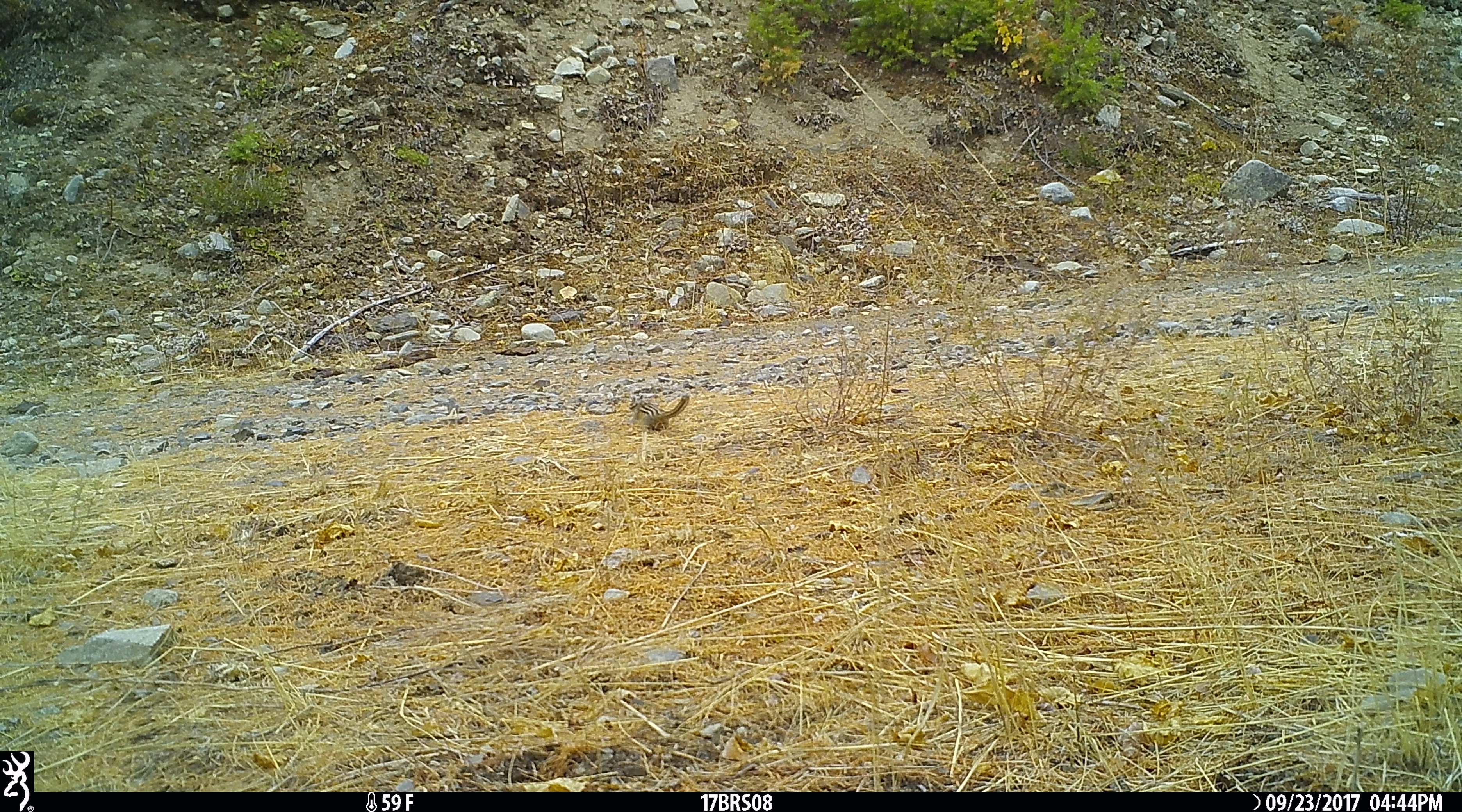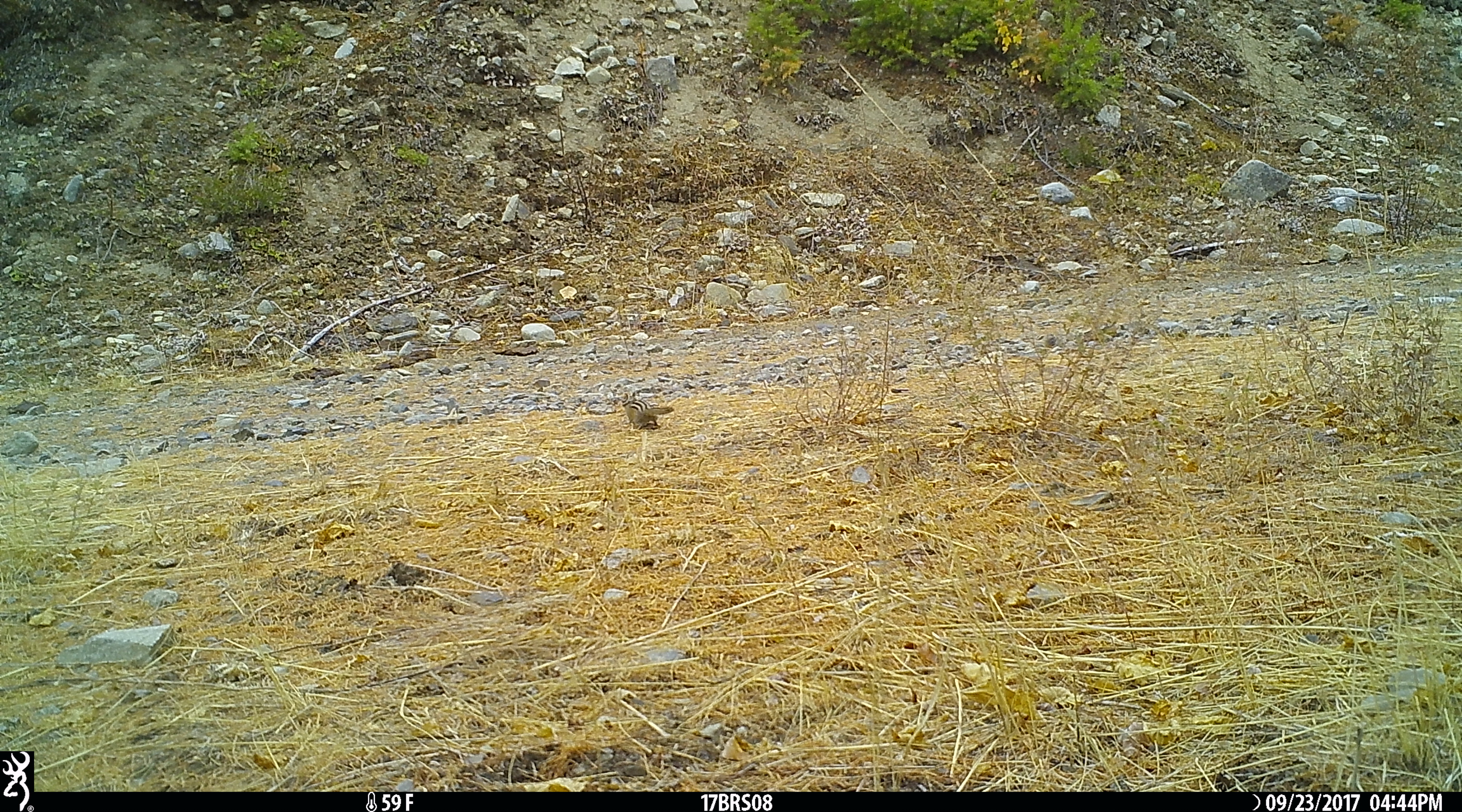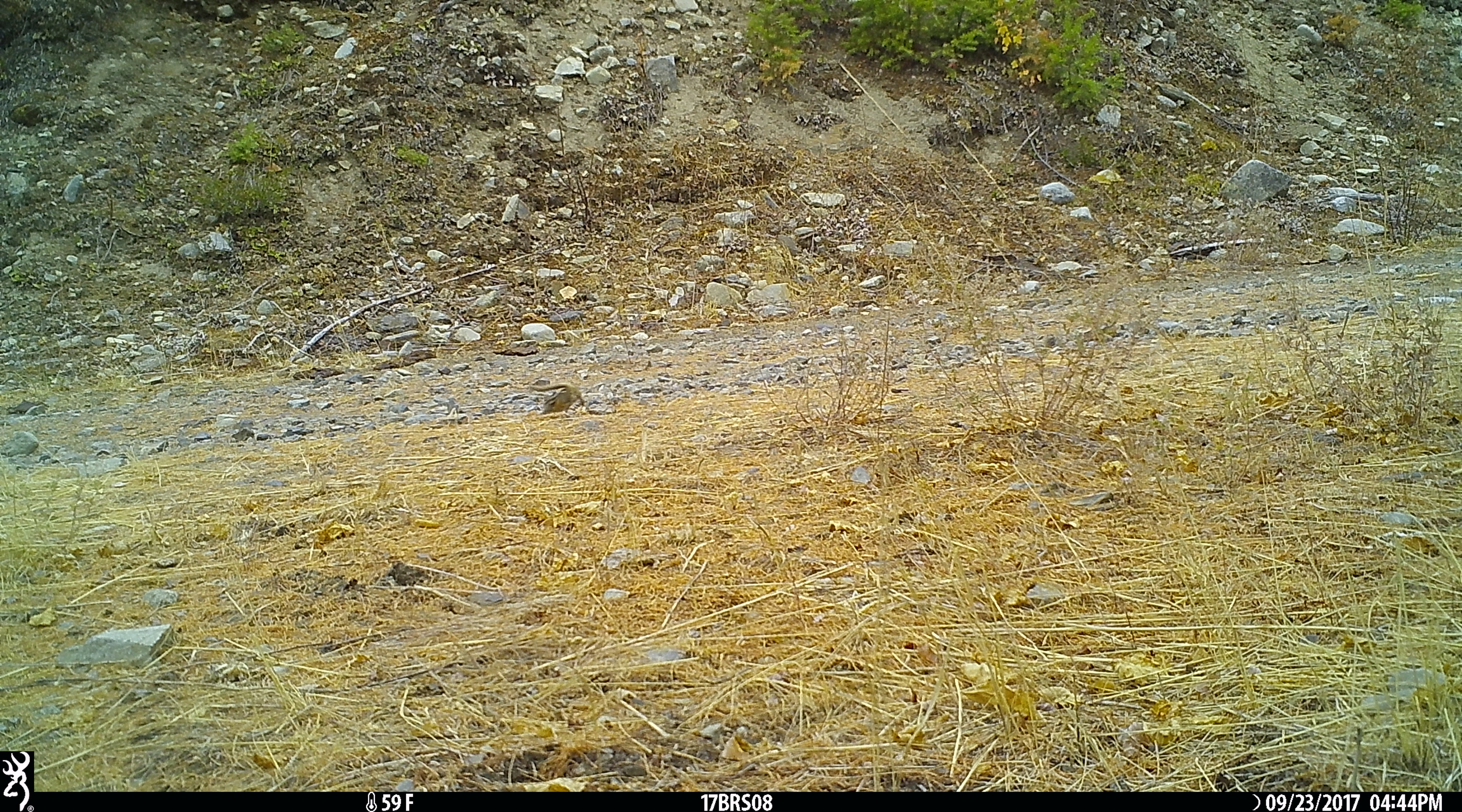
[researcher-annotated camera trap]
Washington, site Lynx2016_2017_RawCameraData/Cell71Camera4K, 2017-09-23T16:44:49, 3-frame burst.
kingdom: Animalia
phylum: Chordata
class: Mammalia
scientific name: Mammalia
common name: small mammal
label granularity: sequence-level